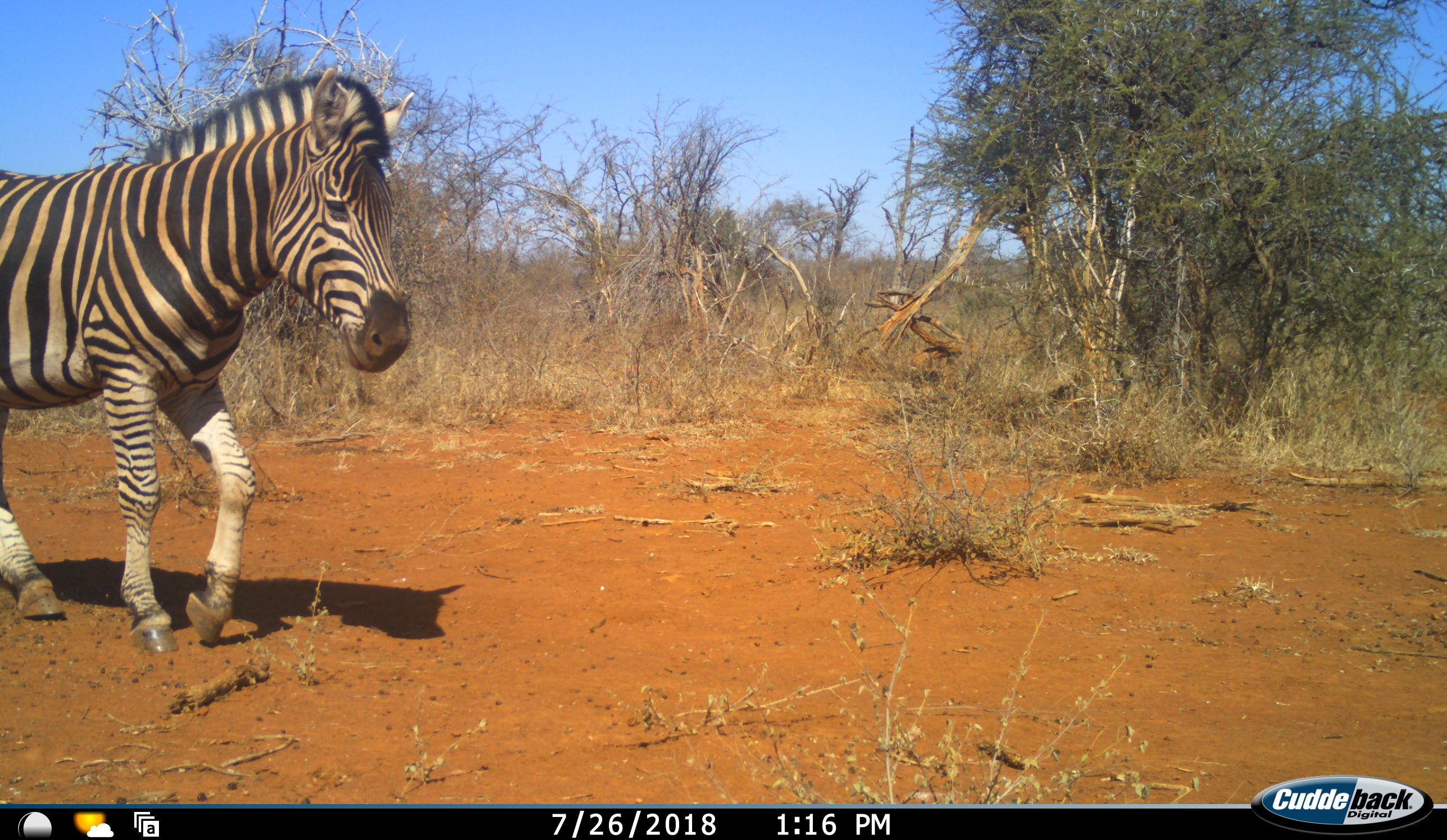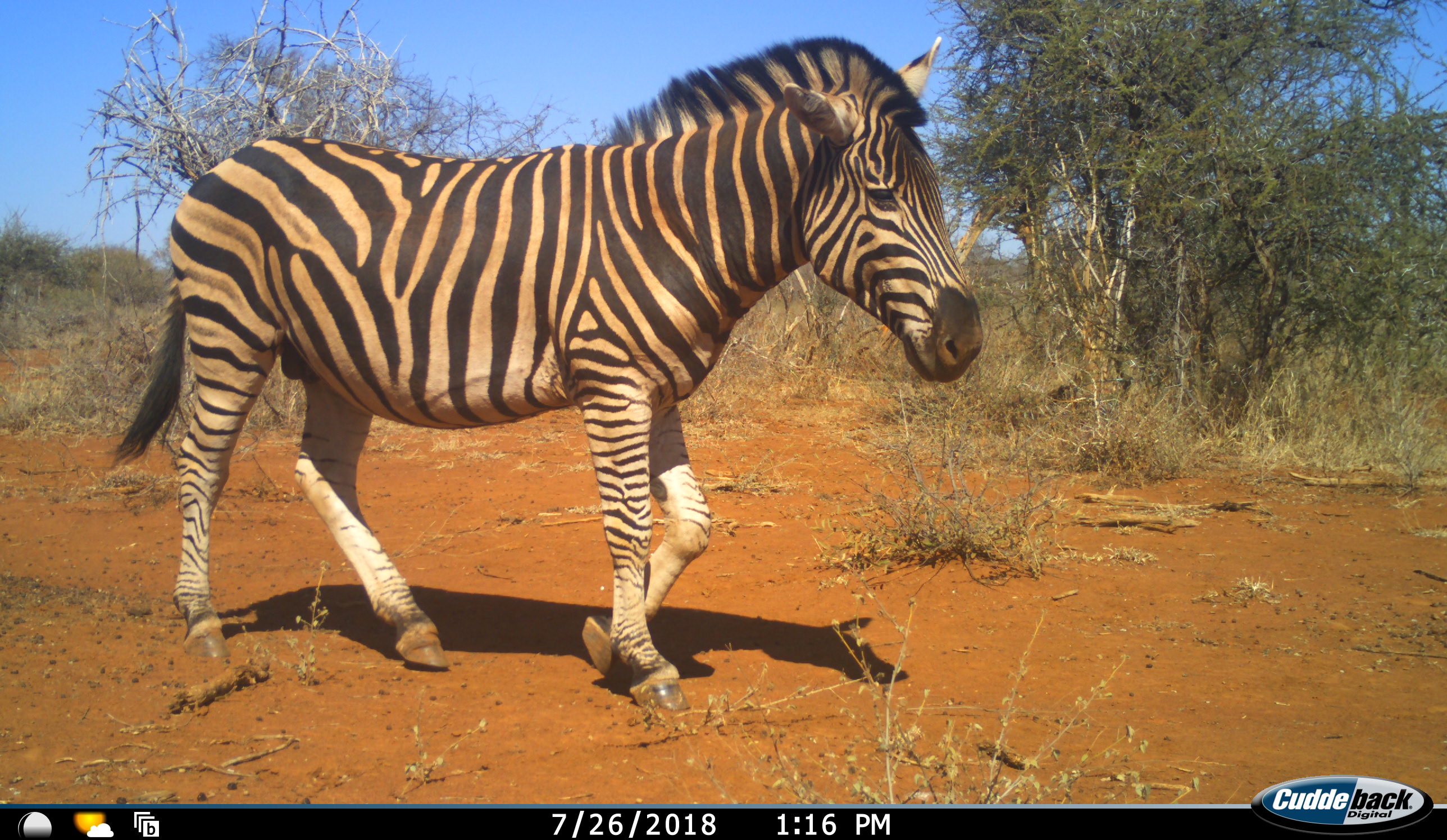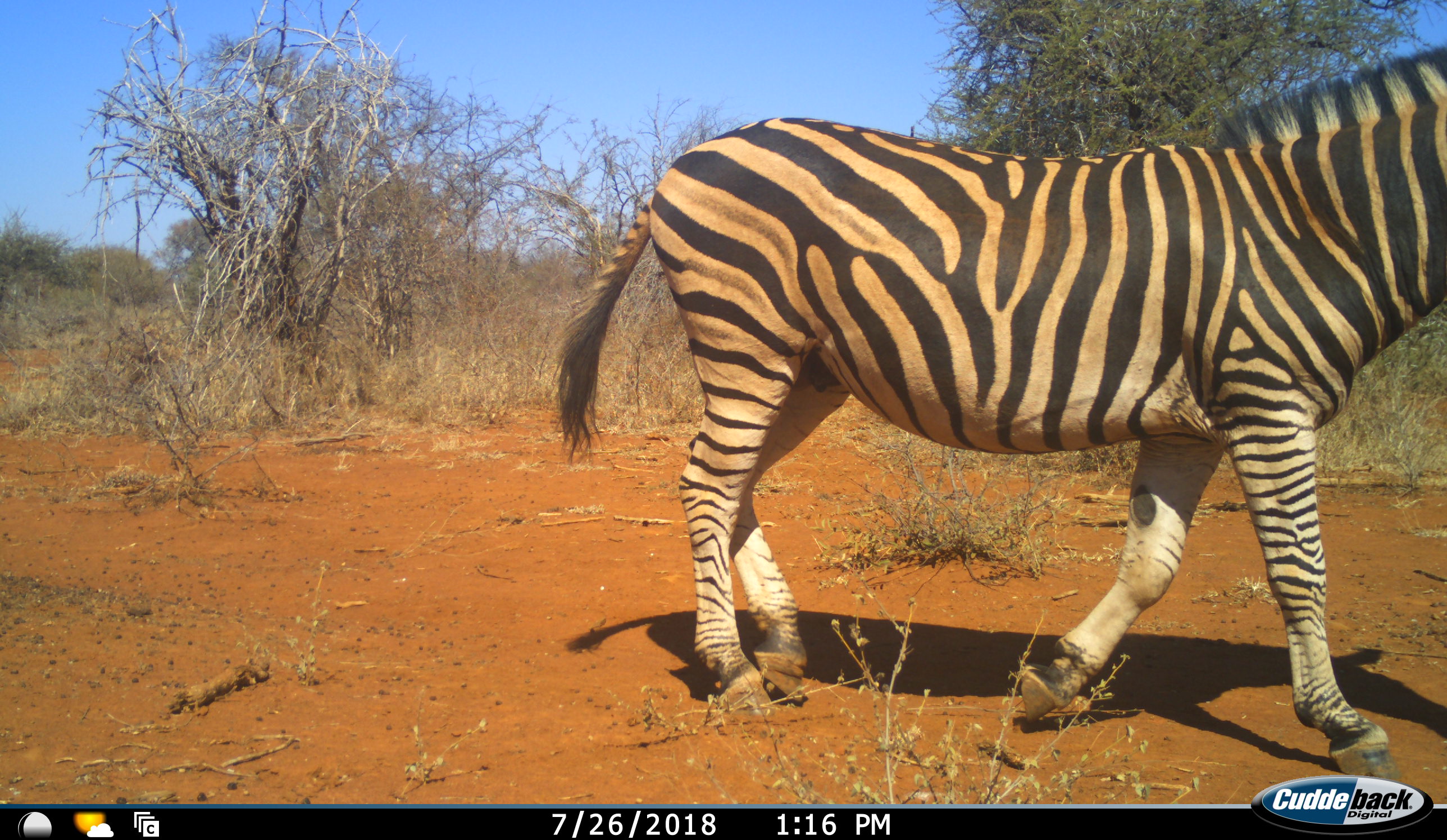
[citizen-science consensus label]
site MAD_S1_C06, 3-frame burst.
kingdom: Animalia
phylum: Chordata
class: Mammalia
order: Perissodactyla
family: Equidae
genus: Equus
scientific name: Equus quagga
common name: plains zebra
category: zebraplains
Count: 1.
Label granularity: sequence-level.